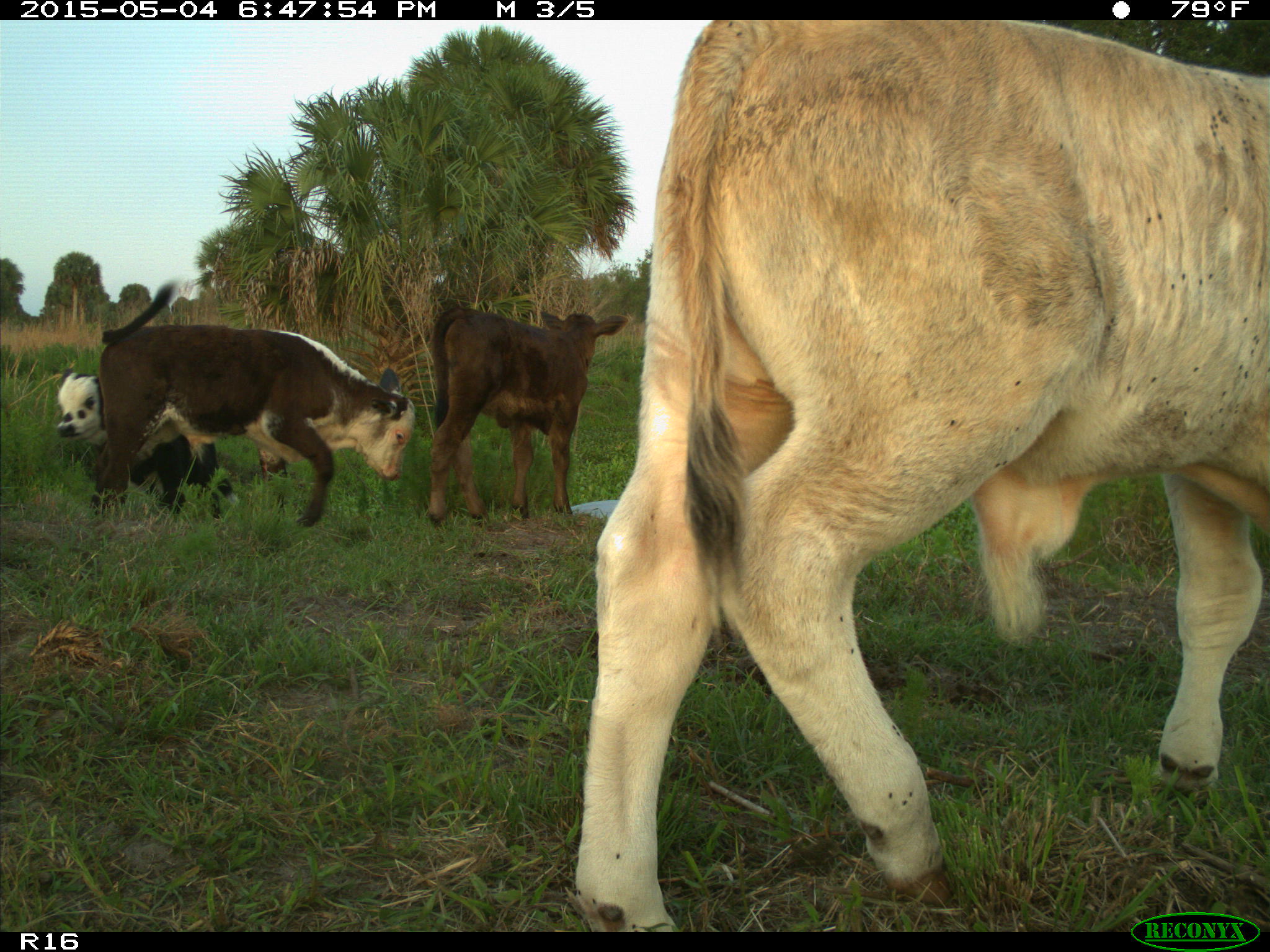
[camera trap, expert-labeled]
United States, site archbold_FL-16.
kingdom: Animalia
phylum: Chordata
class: Mammalia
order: Artiodactyla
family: Bovidae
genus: Bos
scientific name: Bos taurus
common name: domestic cow